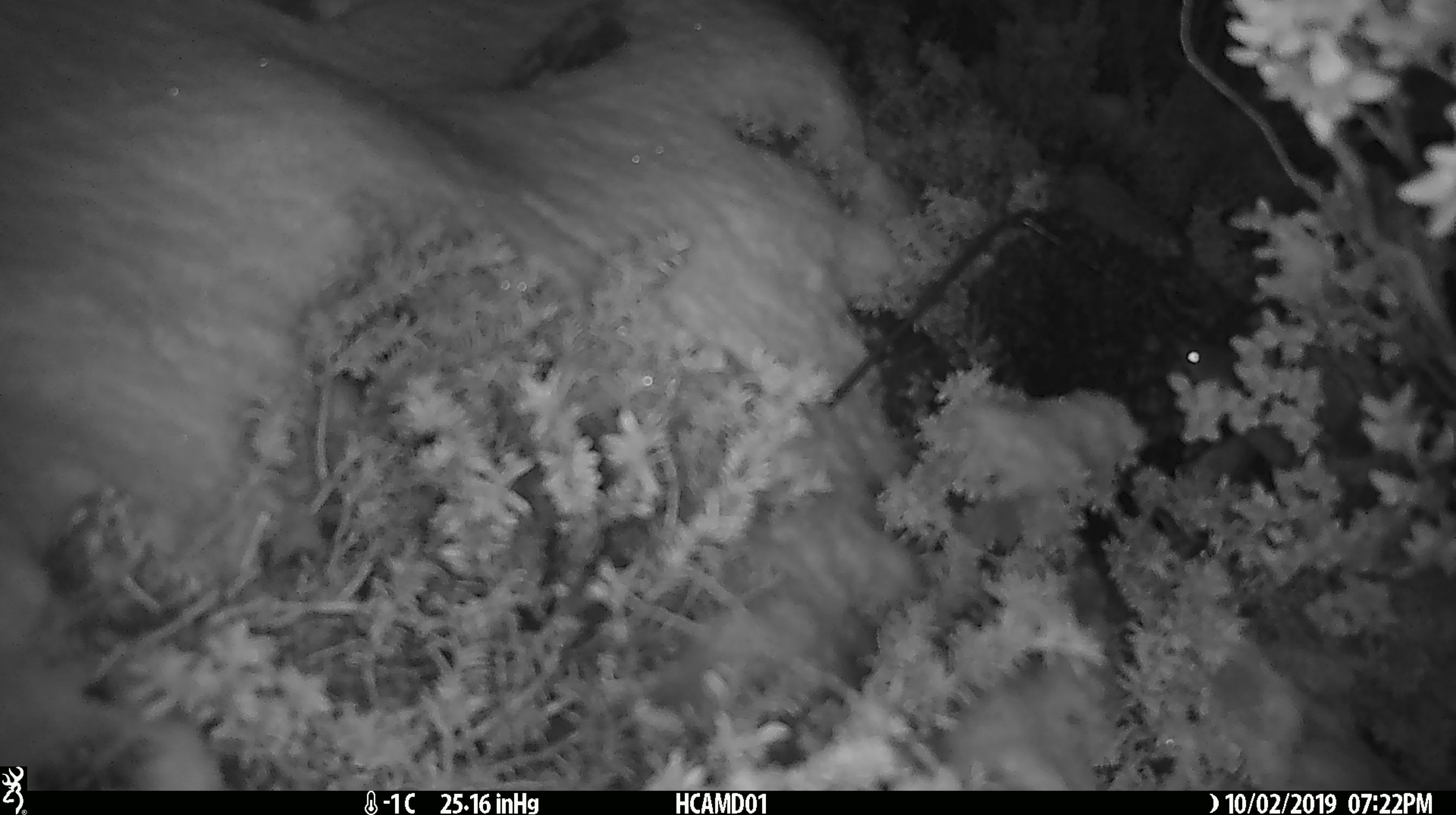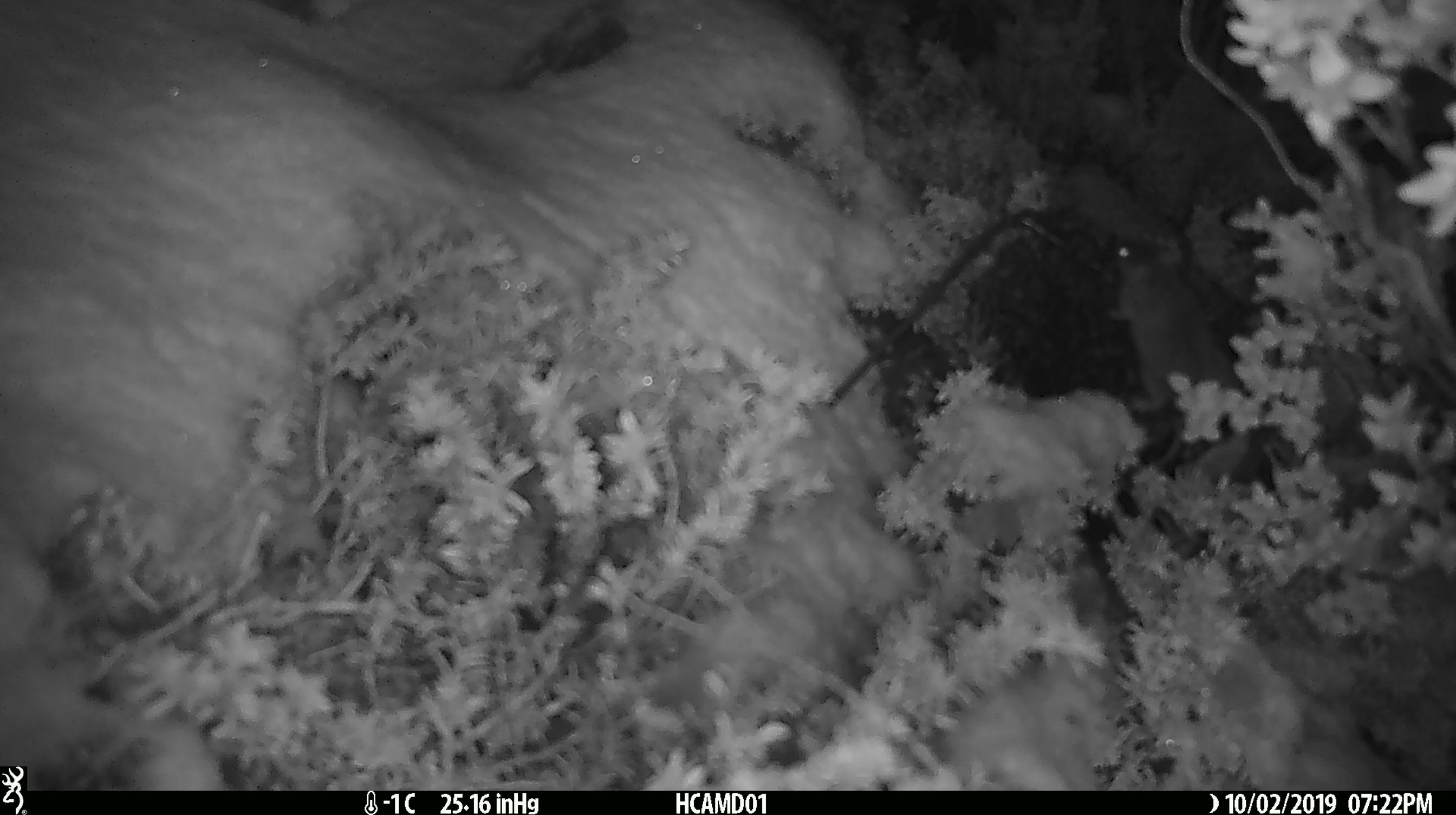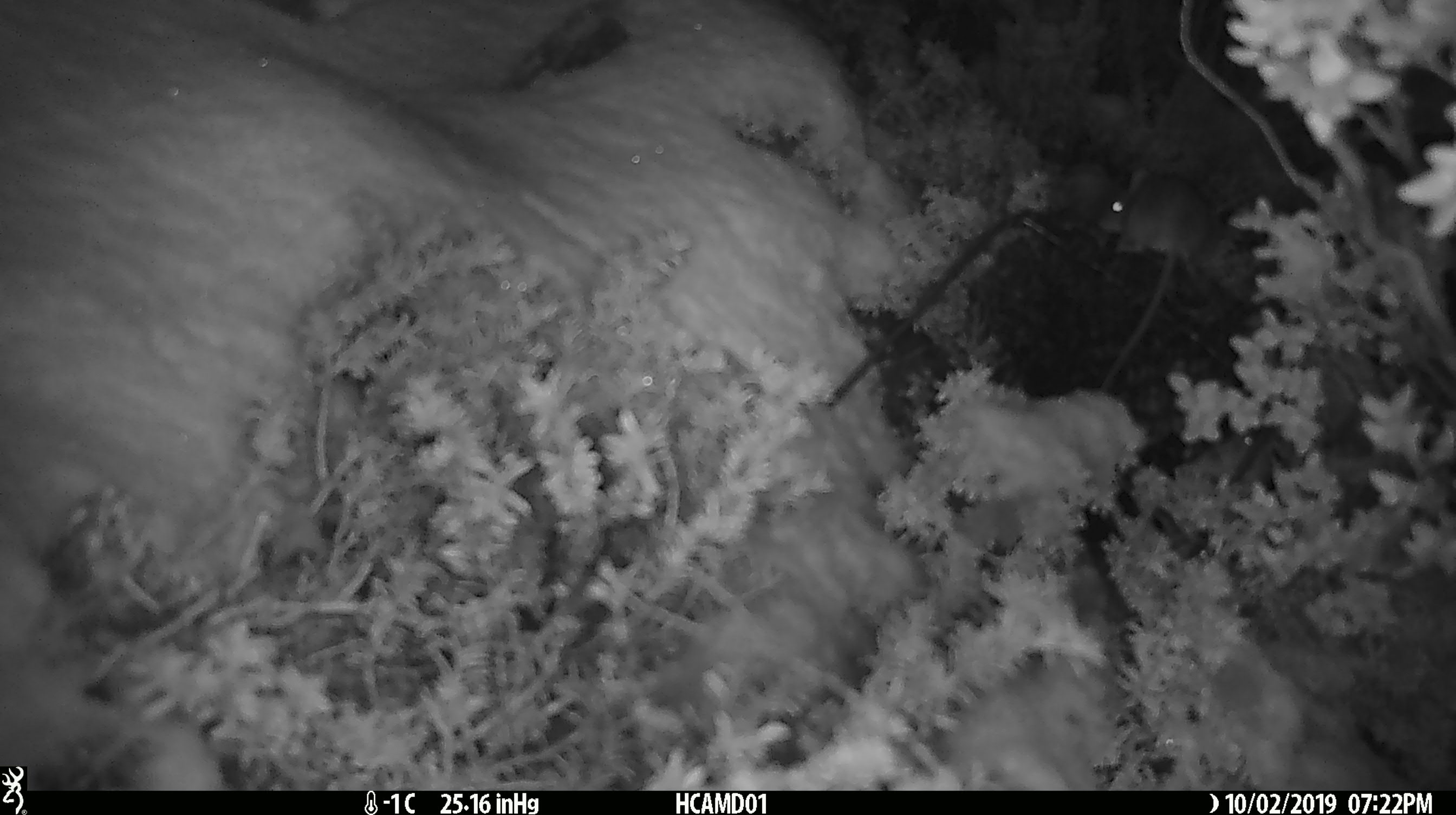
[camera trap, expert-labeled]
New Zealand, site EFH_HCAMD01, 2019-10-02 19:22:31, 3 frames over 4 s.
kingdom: Animalia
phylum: Chordata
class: Mammalia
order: Rodentia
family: Muridae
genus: Mus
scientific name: Mus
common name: mouse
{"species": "mouse (Mus)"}